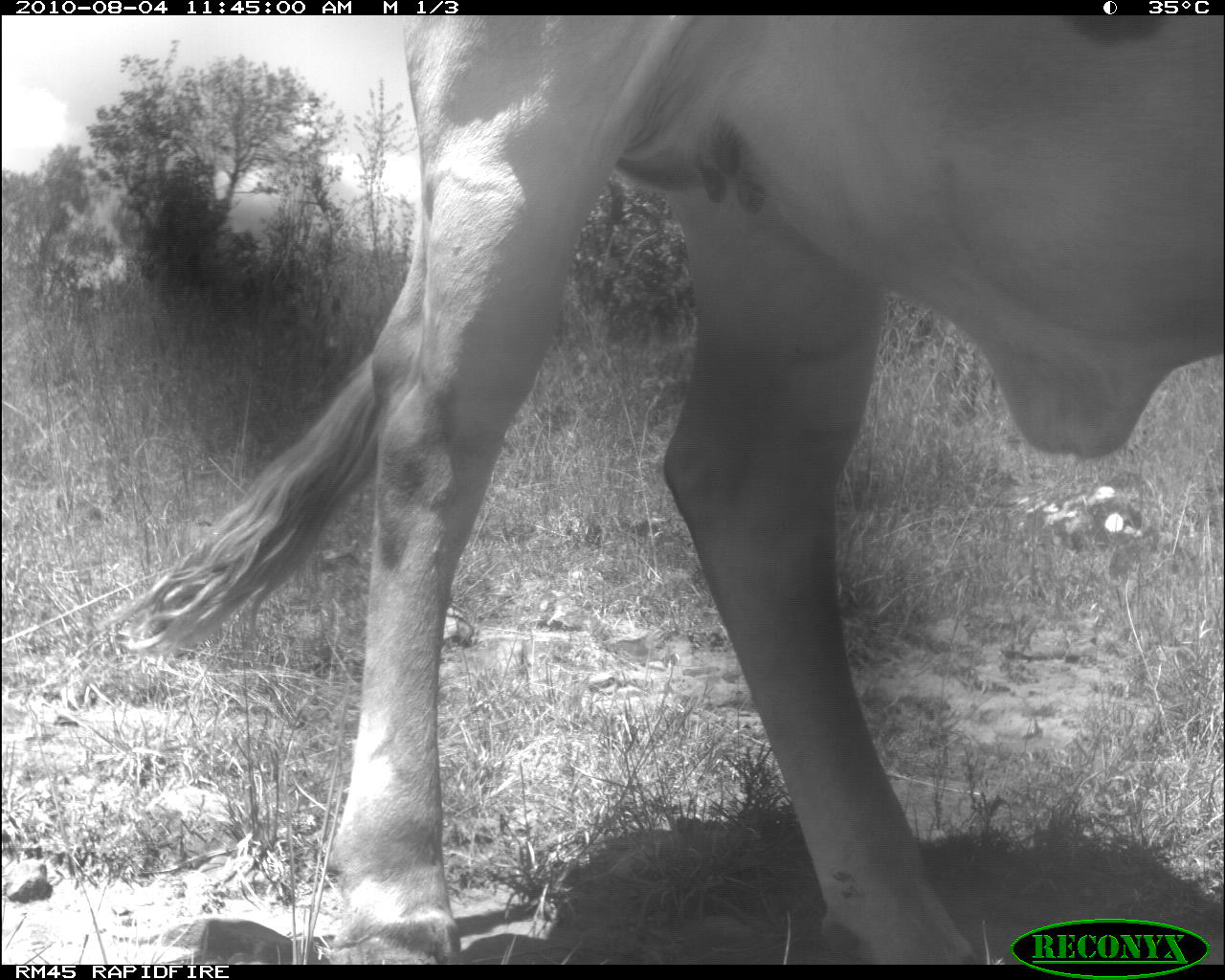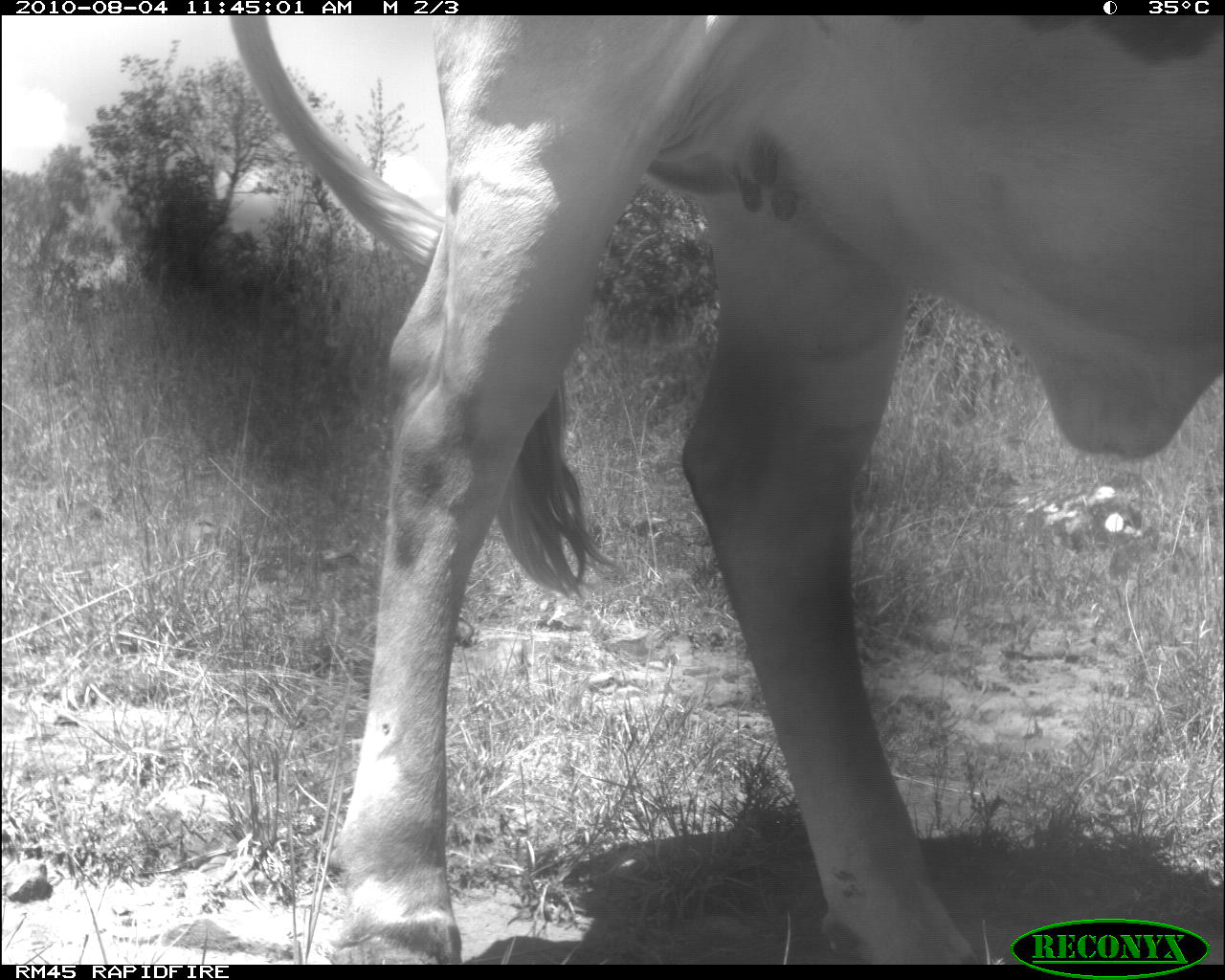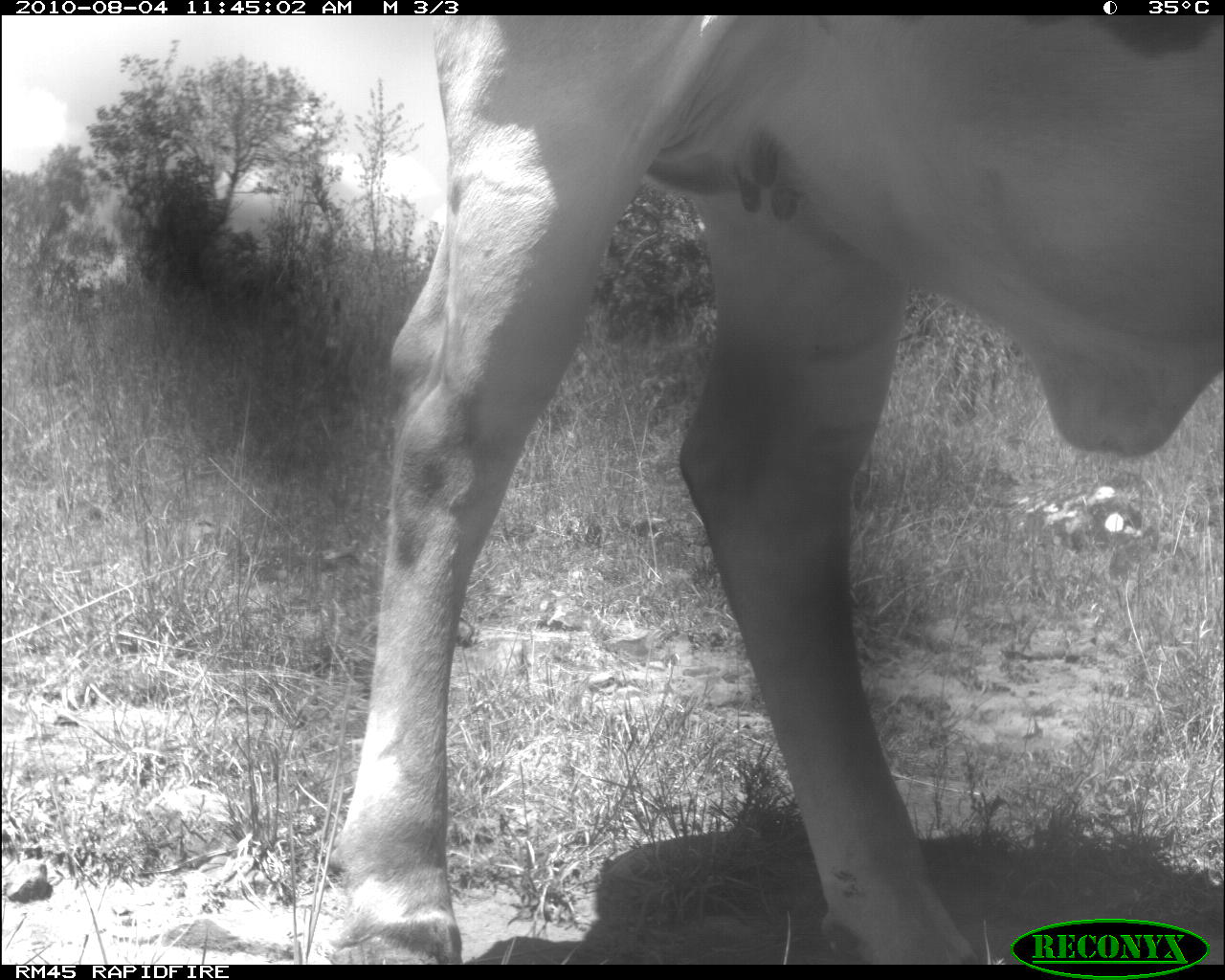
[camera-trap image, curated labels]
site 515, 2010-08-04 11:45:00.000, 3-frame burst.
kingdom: Animalia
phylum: Chordata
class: Mammalia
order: Artiodactyla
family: Bovidae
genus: Bos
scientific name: Bos taurus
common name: domestic cattle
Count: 1.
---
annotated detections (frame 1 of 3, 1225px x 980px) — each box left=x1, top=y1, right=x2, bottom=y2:
bos taurus: left=95, top=15, right=1224, bottom=965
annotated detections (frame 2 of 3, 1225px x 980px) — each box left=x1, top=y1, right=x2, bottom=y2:
bos taurus: left=228, top=15, right=1224, bottom=965